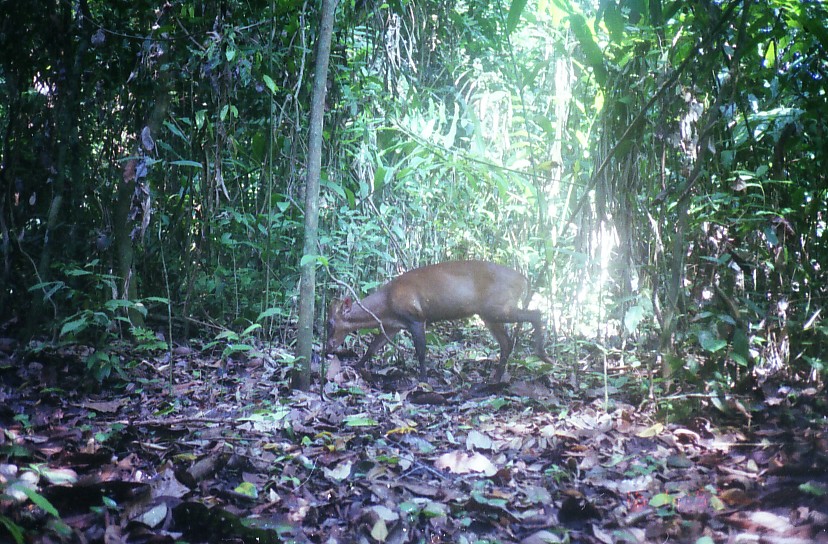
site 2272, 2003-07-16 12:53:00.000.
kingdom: Animalia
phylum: Chordata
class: Mammalia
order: Artiodactyla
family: Cervidae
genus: Muntiacus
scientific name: Muntiacus muntjak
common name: southern red muntjac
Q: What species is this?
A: Muntiacus muntjak (southern red muntjac).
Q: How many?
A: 1.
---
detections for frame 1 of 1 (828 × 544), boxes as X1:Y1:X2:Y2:
muntiacus muntjak: 324:259:554:386